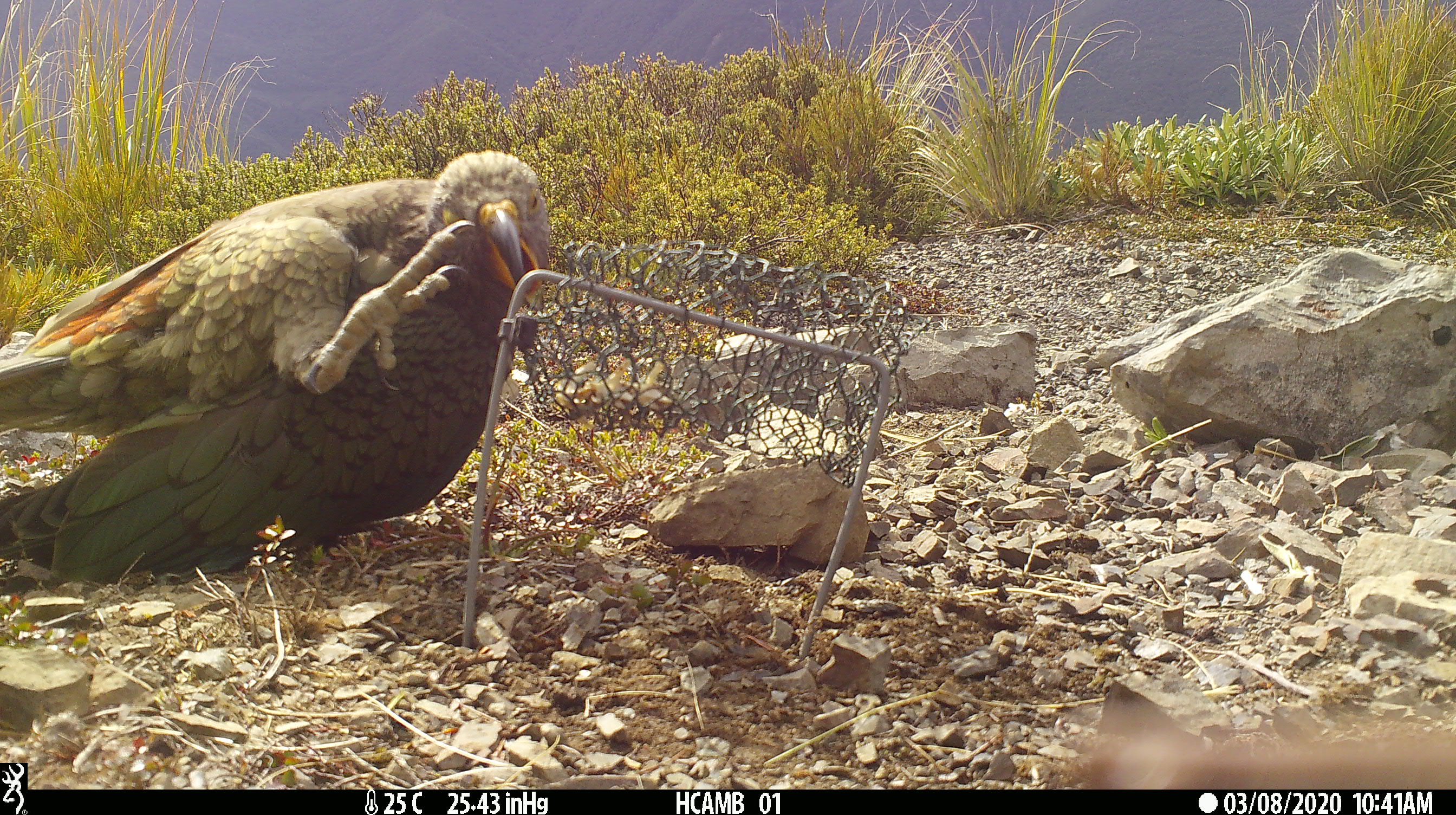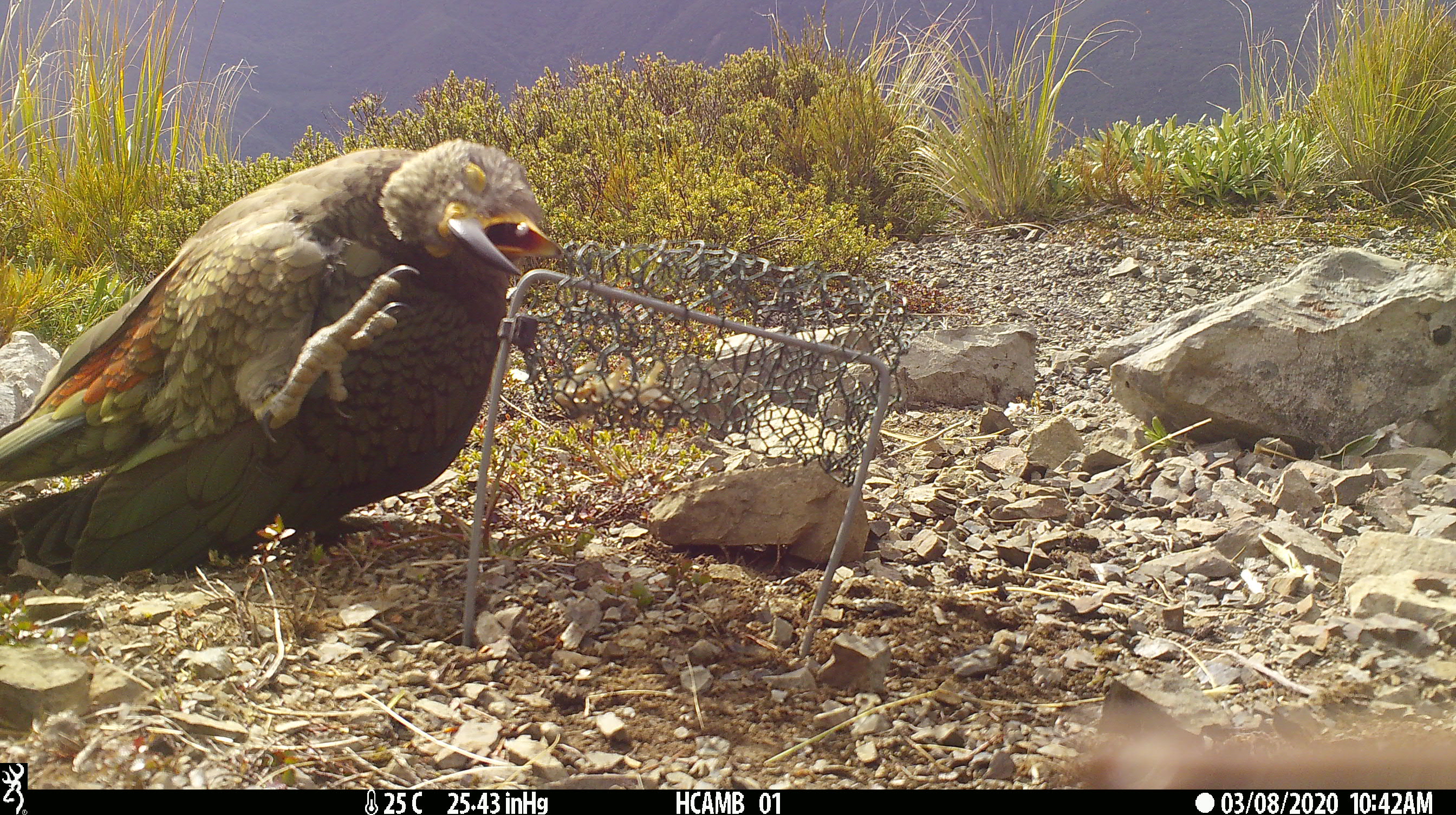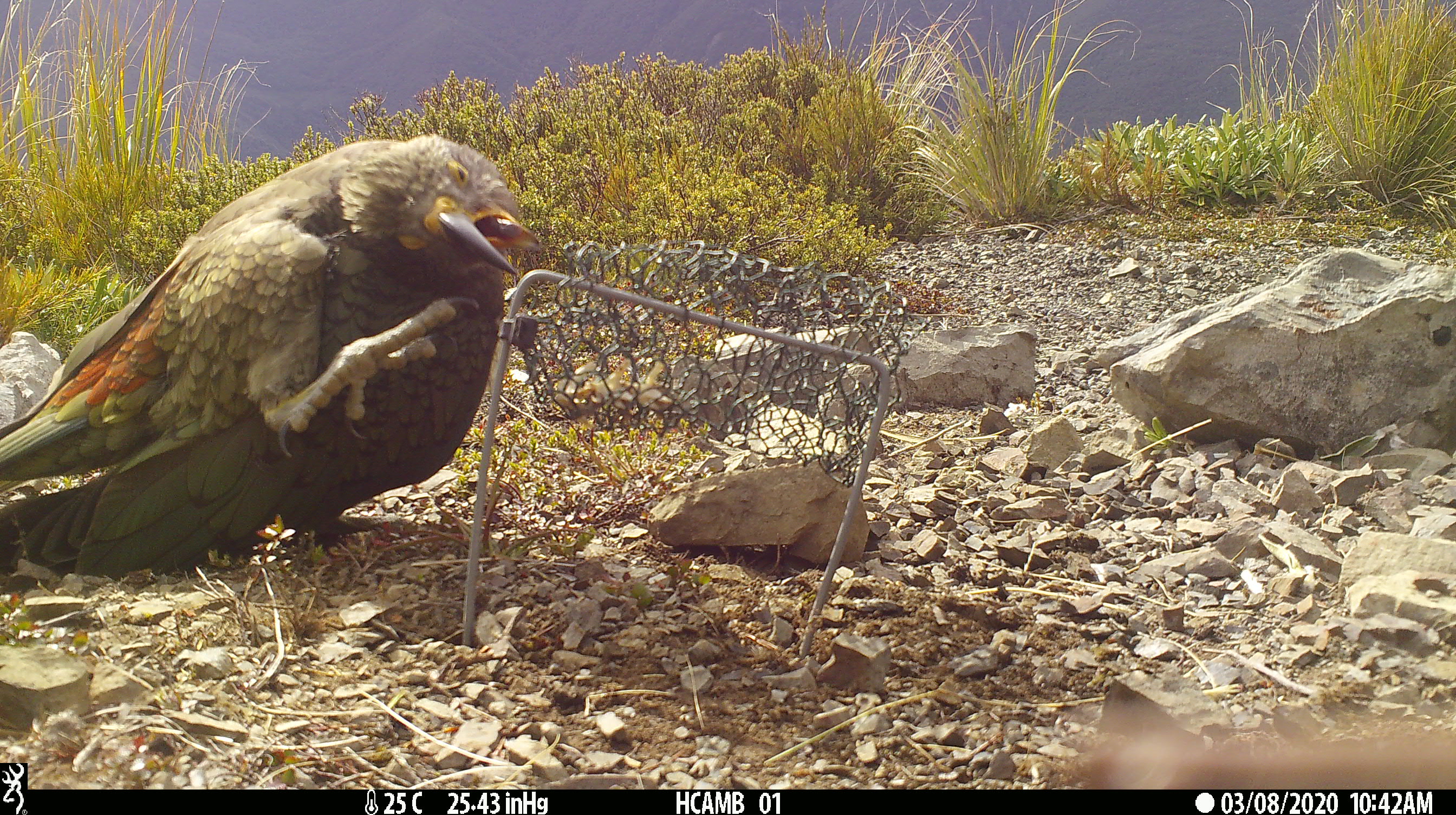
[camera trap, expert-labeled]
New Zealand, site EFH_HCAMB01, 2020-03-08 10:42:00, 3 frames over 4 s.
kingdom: Animalia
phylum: Chordata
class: Aves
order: Psittaciformes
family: Strigopidae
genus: Nestor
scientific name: Nestor notabilis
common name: kea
Kea (Nestor notabilis).